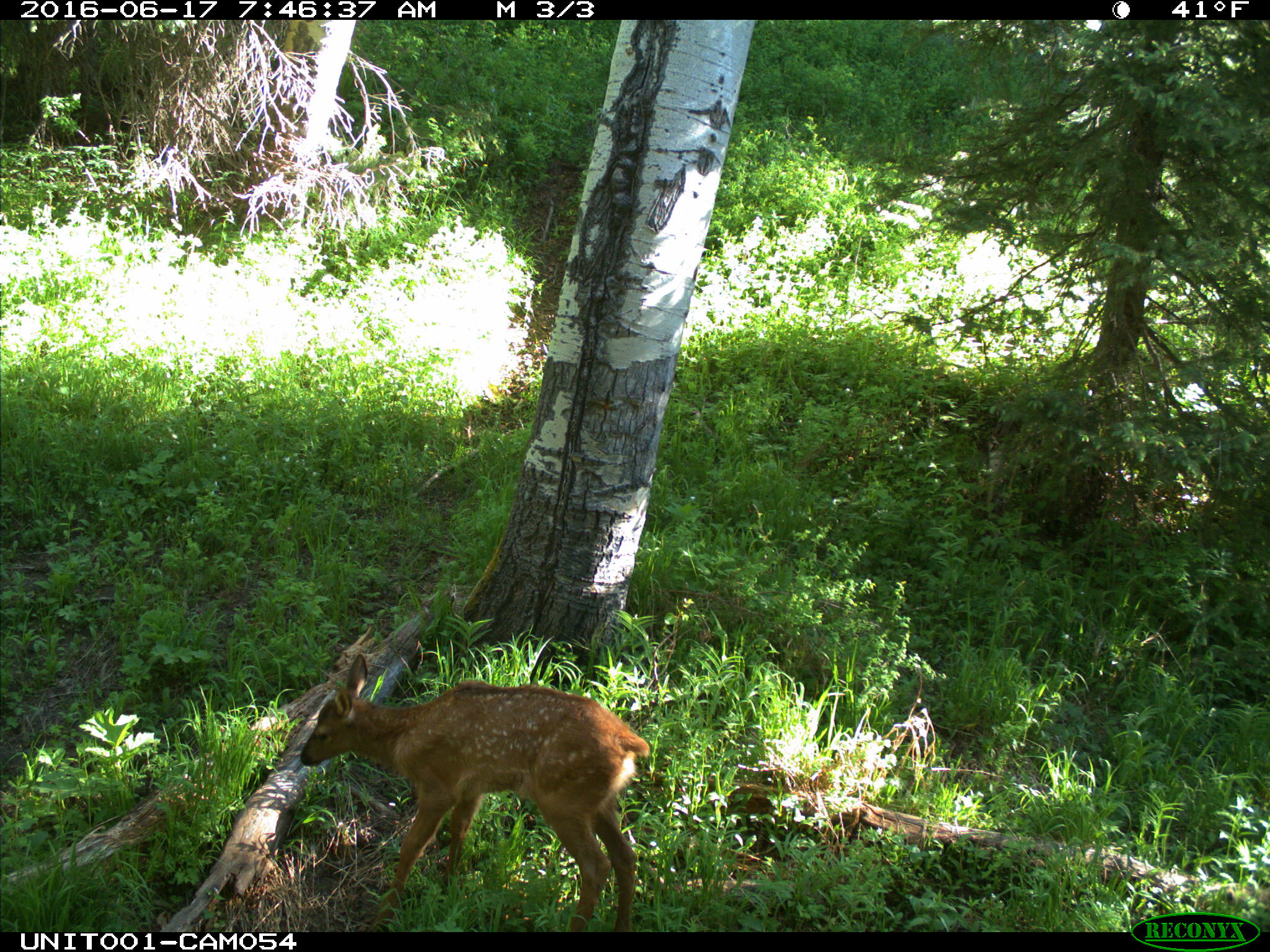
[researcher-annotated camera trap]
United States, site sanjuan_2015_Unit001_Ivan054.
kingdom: Animalia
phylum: Chordata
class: Mammalia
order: Artiodactyla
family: Cervidae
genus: Cervus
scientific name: Cervus elaphus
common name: red deer